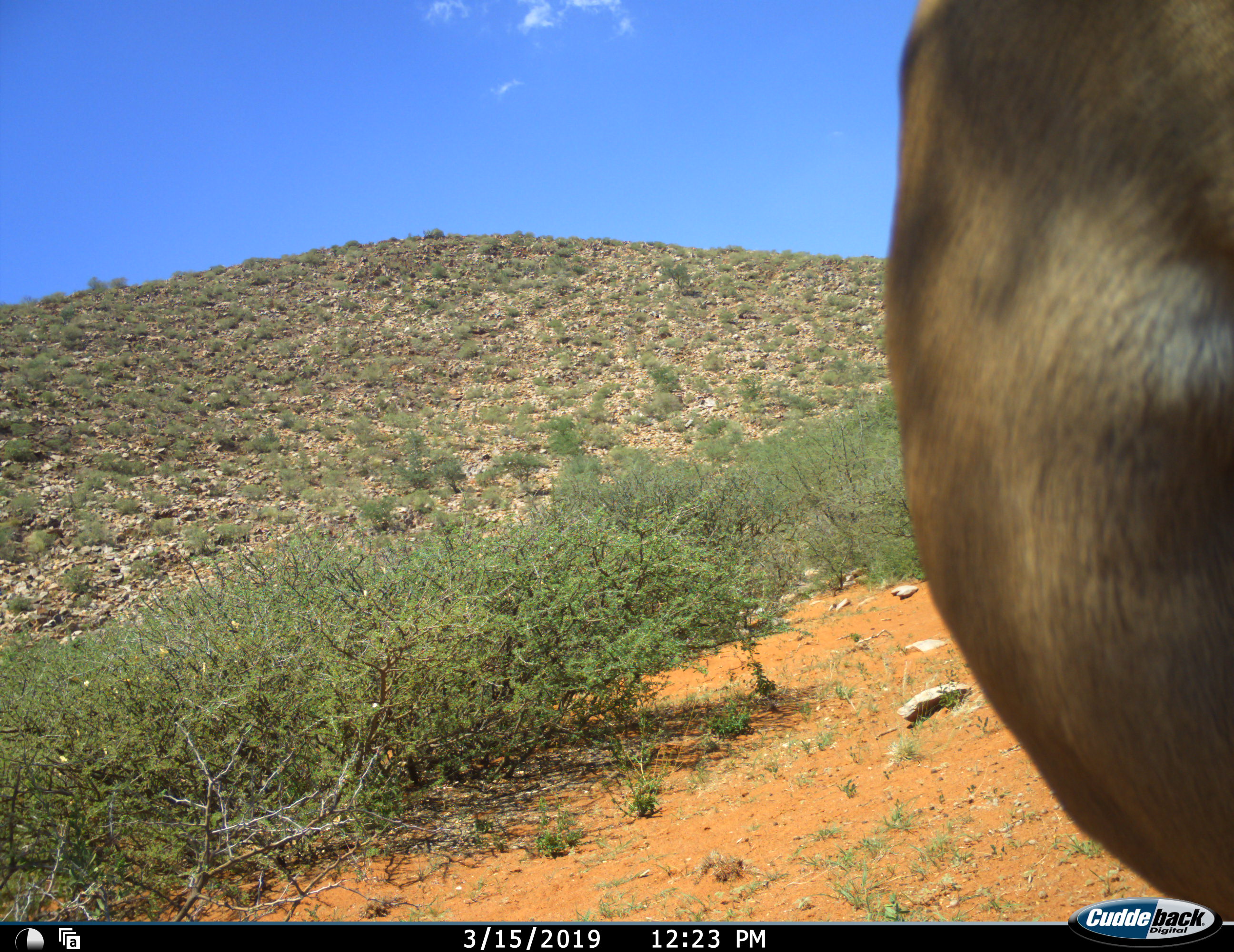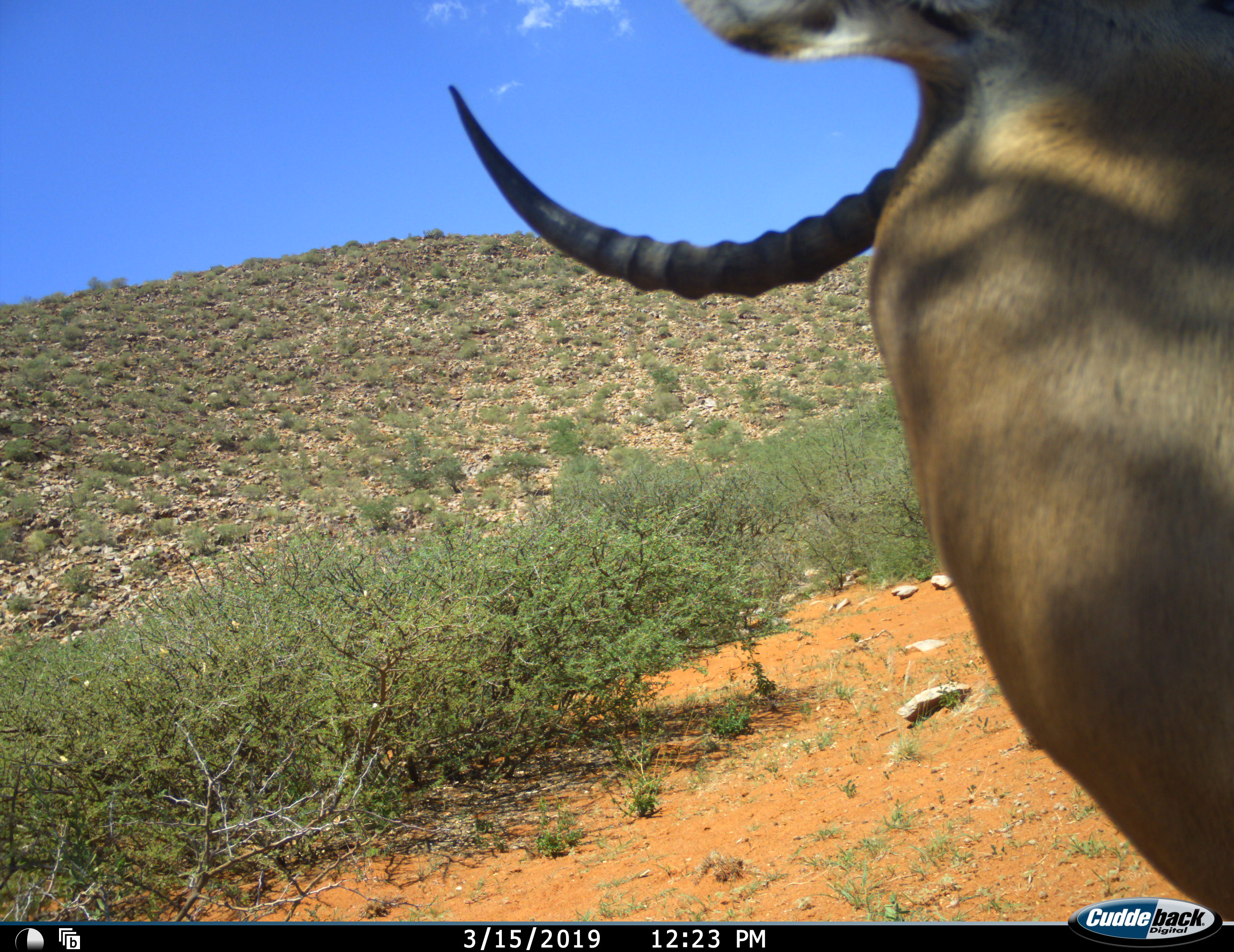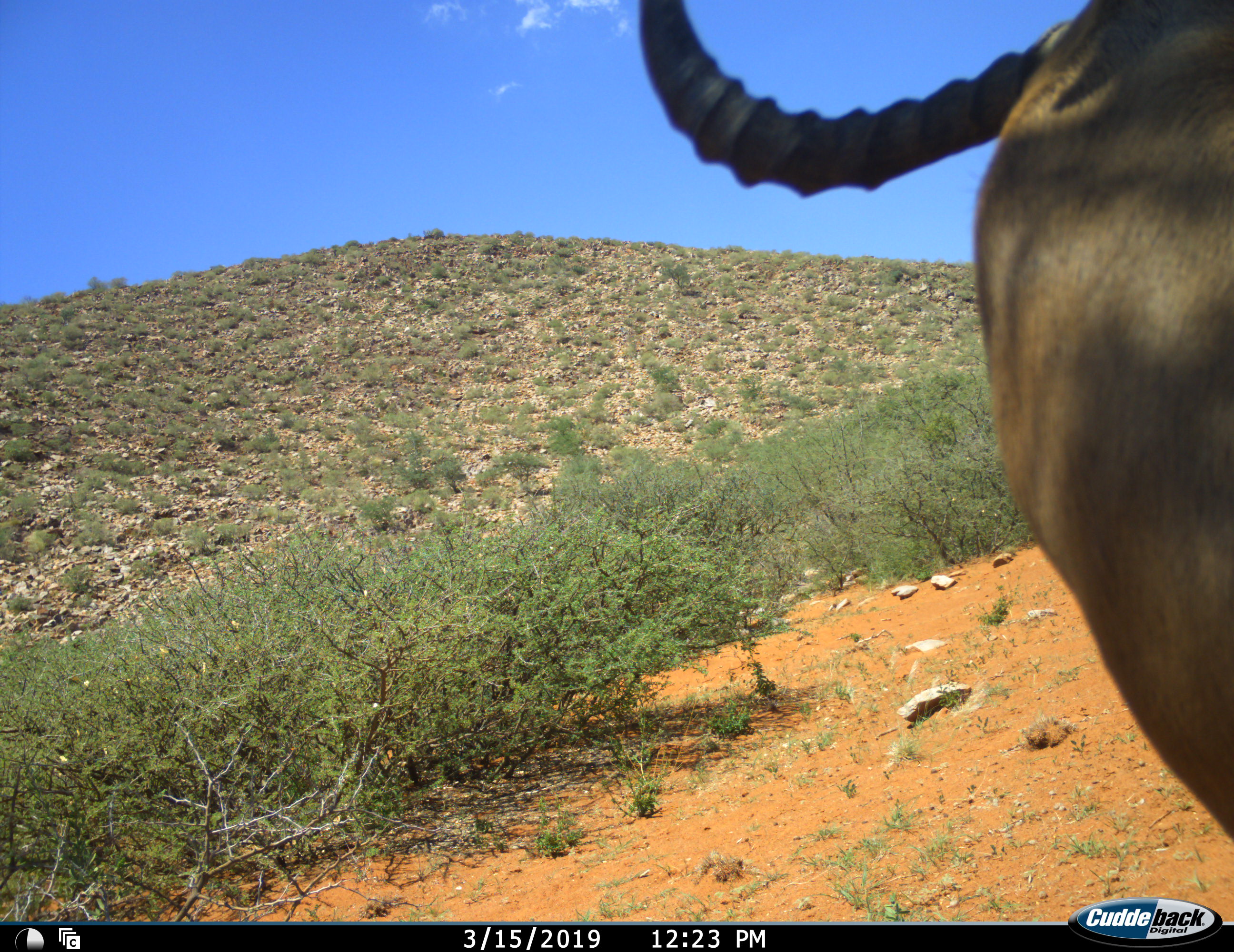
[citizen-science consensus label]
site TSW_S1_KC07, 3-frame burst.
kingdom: Animalia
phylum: Chordata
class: Mammalia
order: Artiodactyla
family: Bovidae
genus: Aepyceros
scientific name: Aepyceros melampus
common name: impala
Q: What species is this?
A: Impala (Aepyceros melampus).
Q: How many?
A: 1.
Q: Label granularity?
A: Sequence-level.